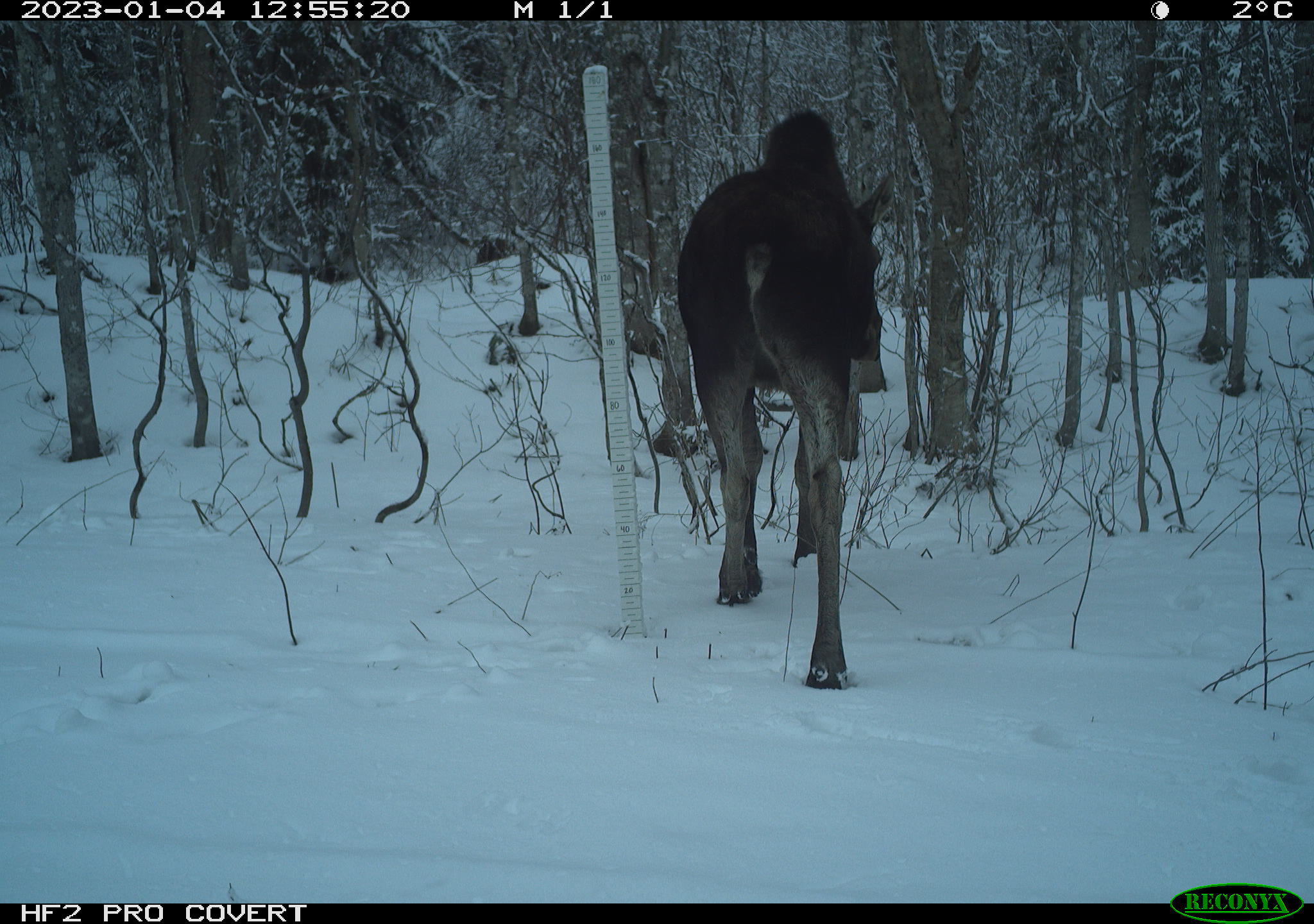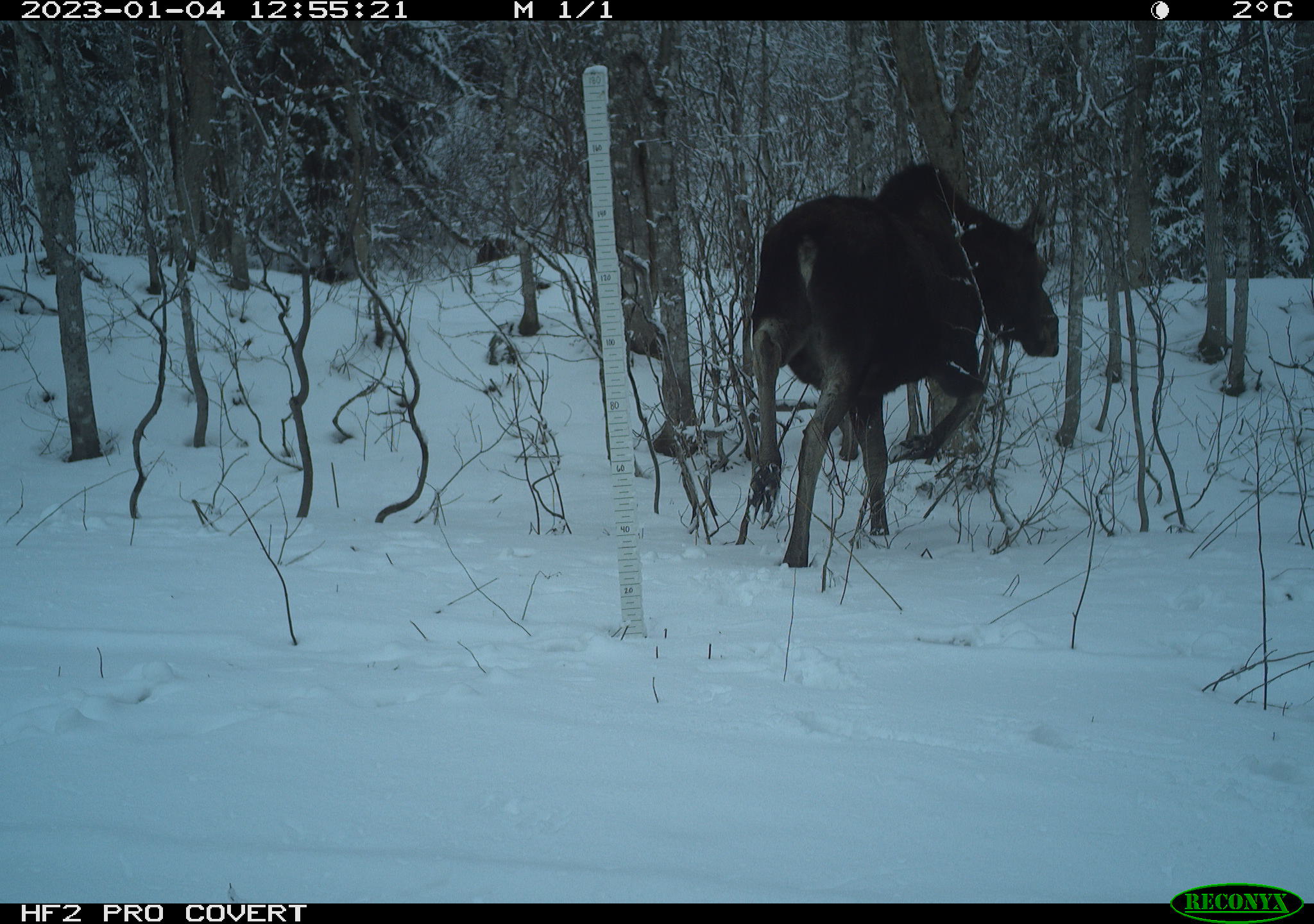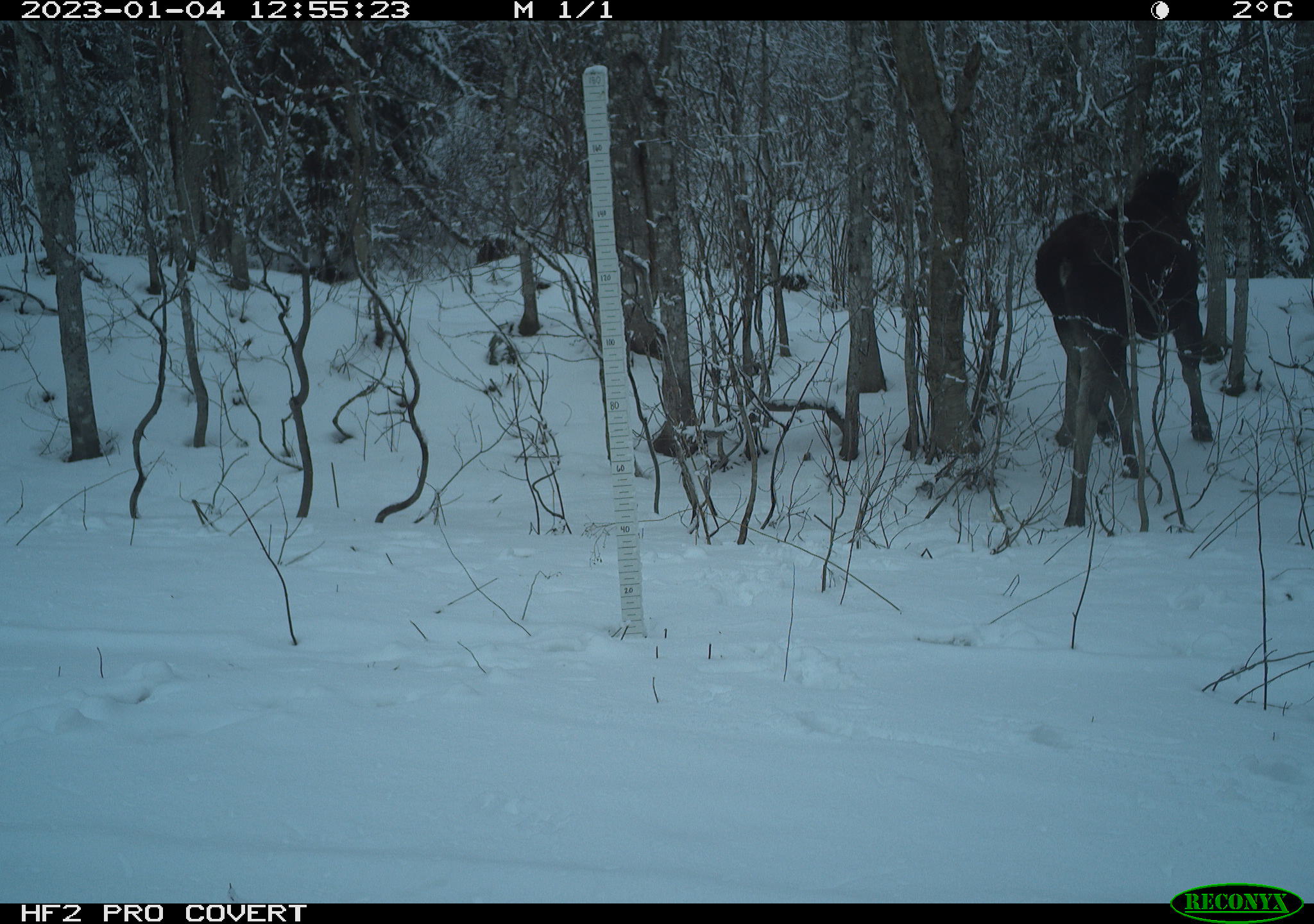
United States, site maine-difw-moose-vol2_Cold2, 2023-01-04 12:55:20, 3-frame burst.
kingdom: Animalia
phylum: Chordata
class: Mammalia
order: Artiodactyla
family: Cervidae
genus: Alces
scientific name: Alces alces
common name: moose